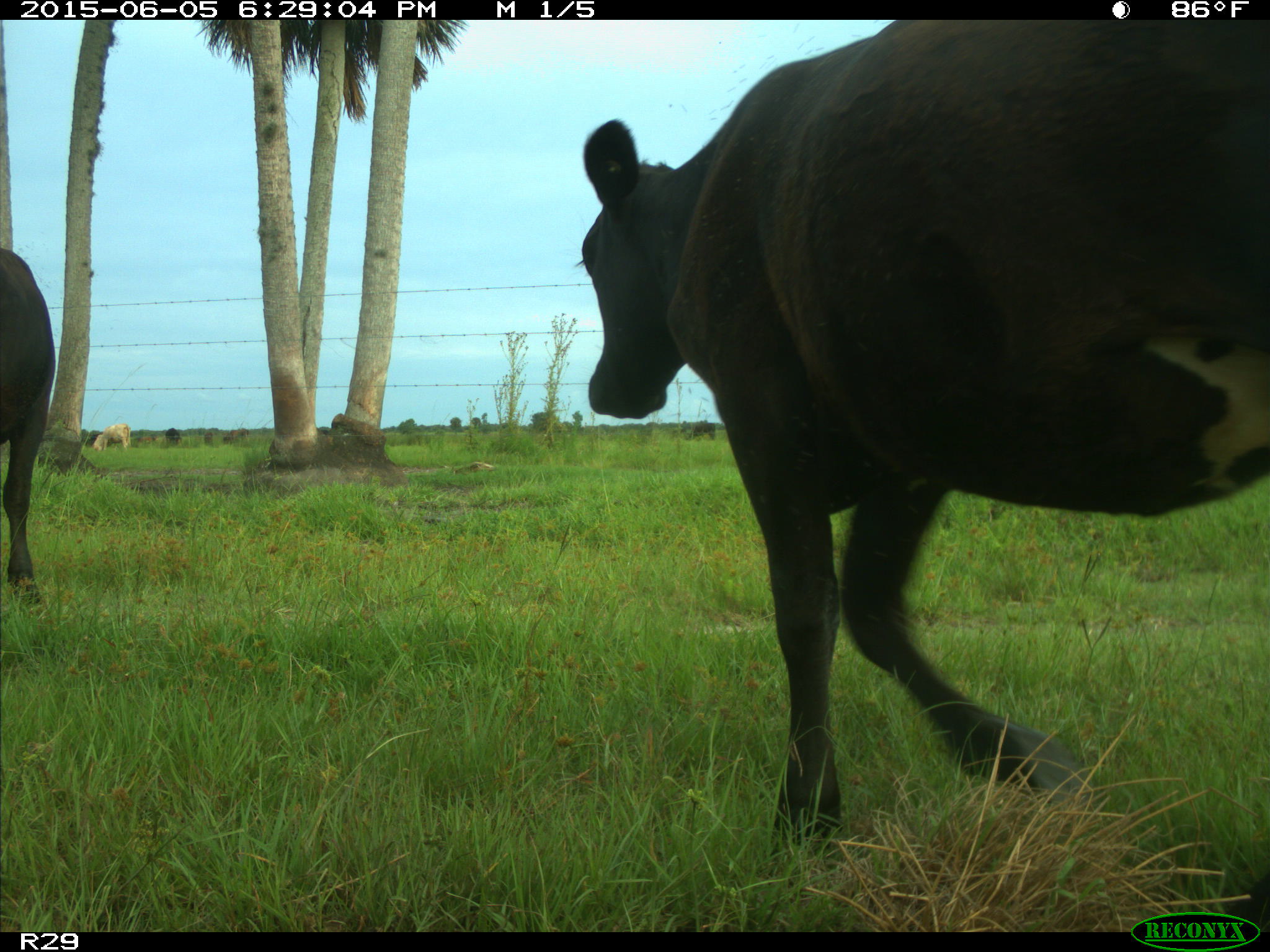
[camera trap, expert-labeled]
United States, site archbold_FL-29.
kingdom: Animalia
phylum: Chordata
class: Mammalia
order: Artiodactyla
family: Bovidae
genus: Bos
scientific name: Bos taurus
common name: domestic cow